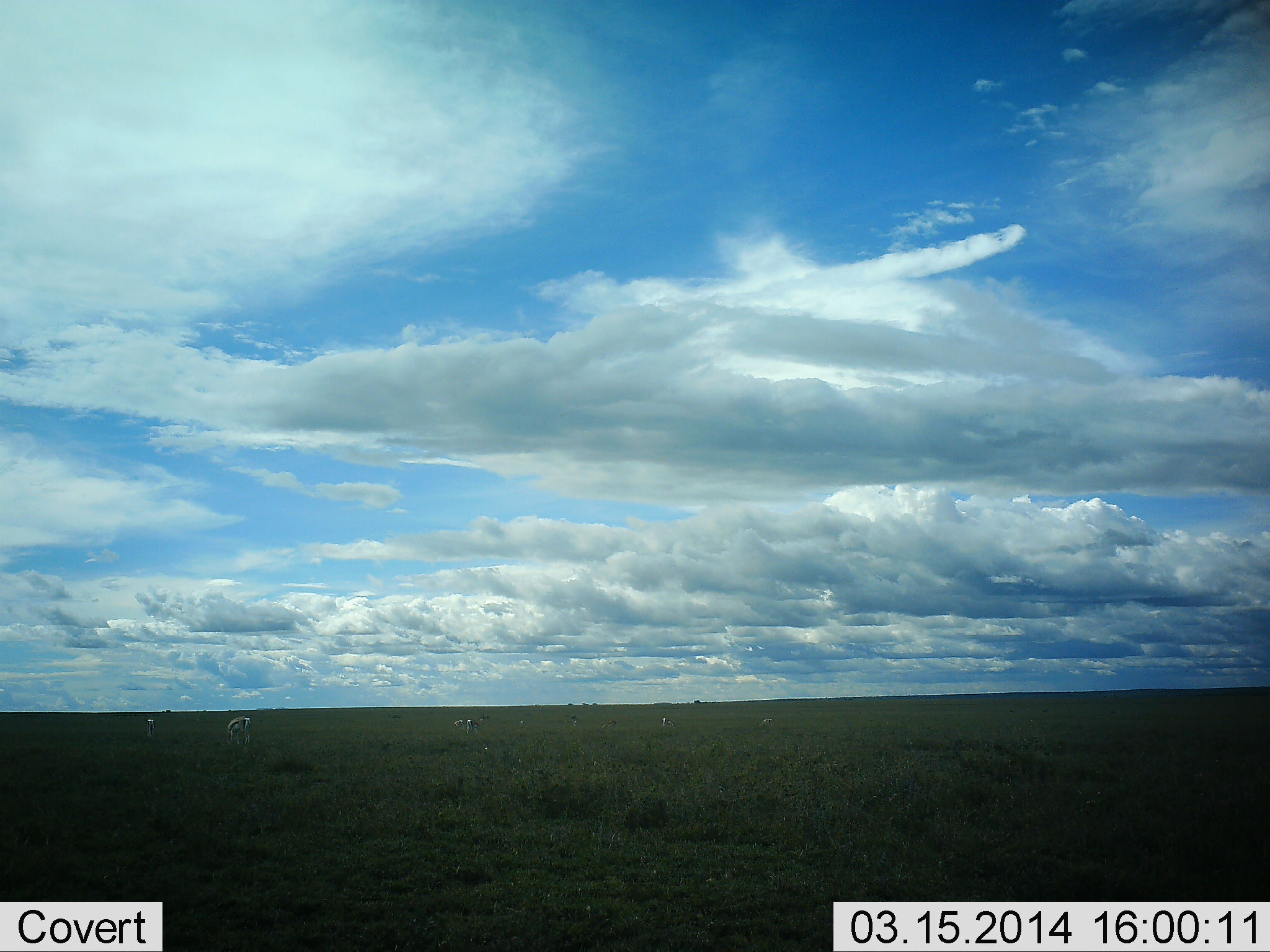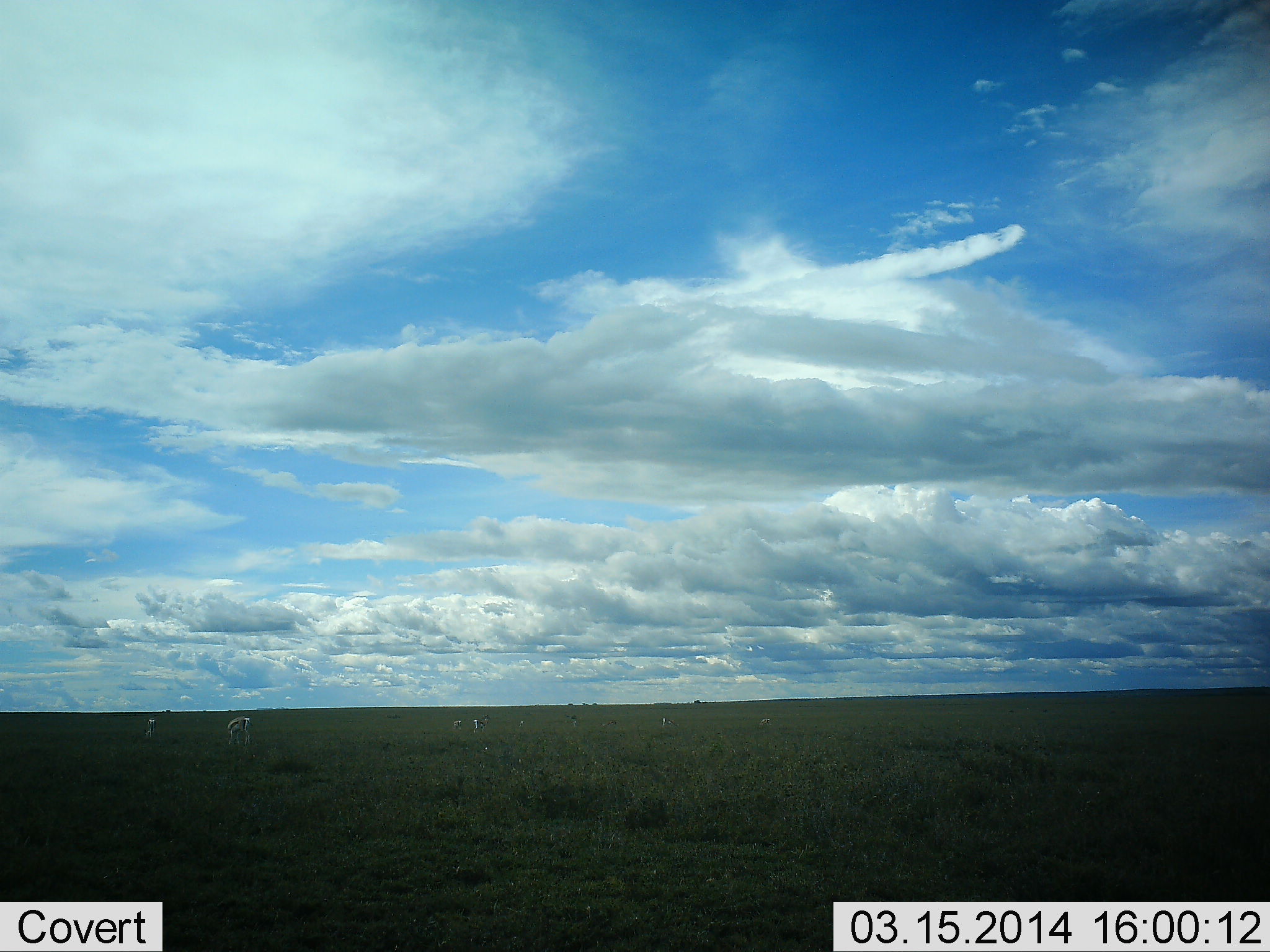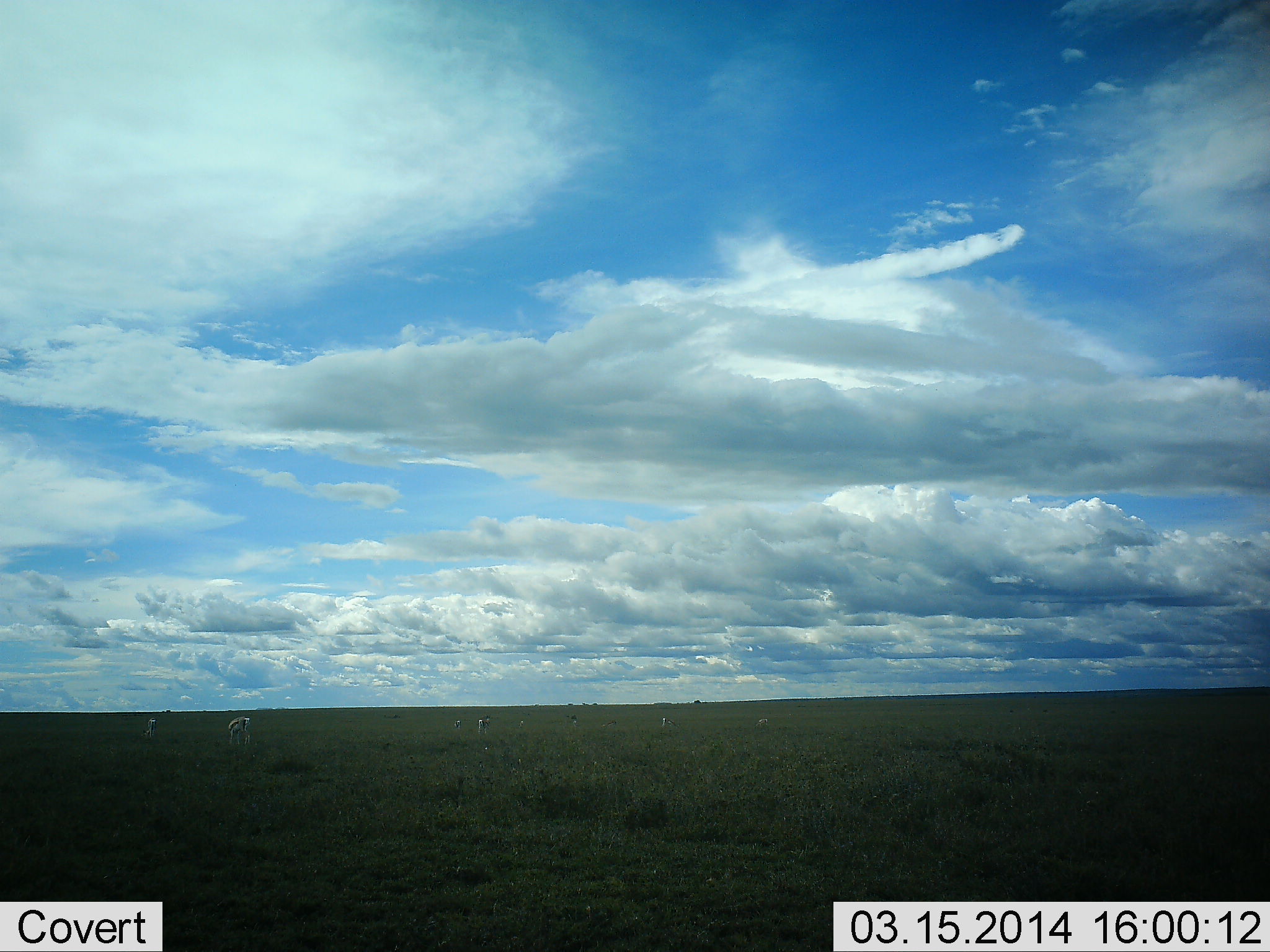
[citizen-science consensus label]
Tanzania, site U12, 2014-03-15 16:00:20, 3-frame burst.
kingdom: Animalia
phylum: Chordata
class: Mammalia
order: Artiodactyla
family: Bovidae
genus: Eudorcas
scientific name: Eudorcas thomsonii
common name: thomson's gazelle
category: gazellethomsons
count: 7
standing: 60%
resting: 10%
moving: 50%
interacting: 0%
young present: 0%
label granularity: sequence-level